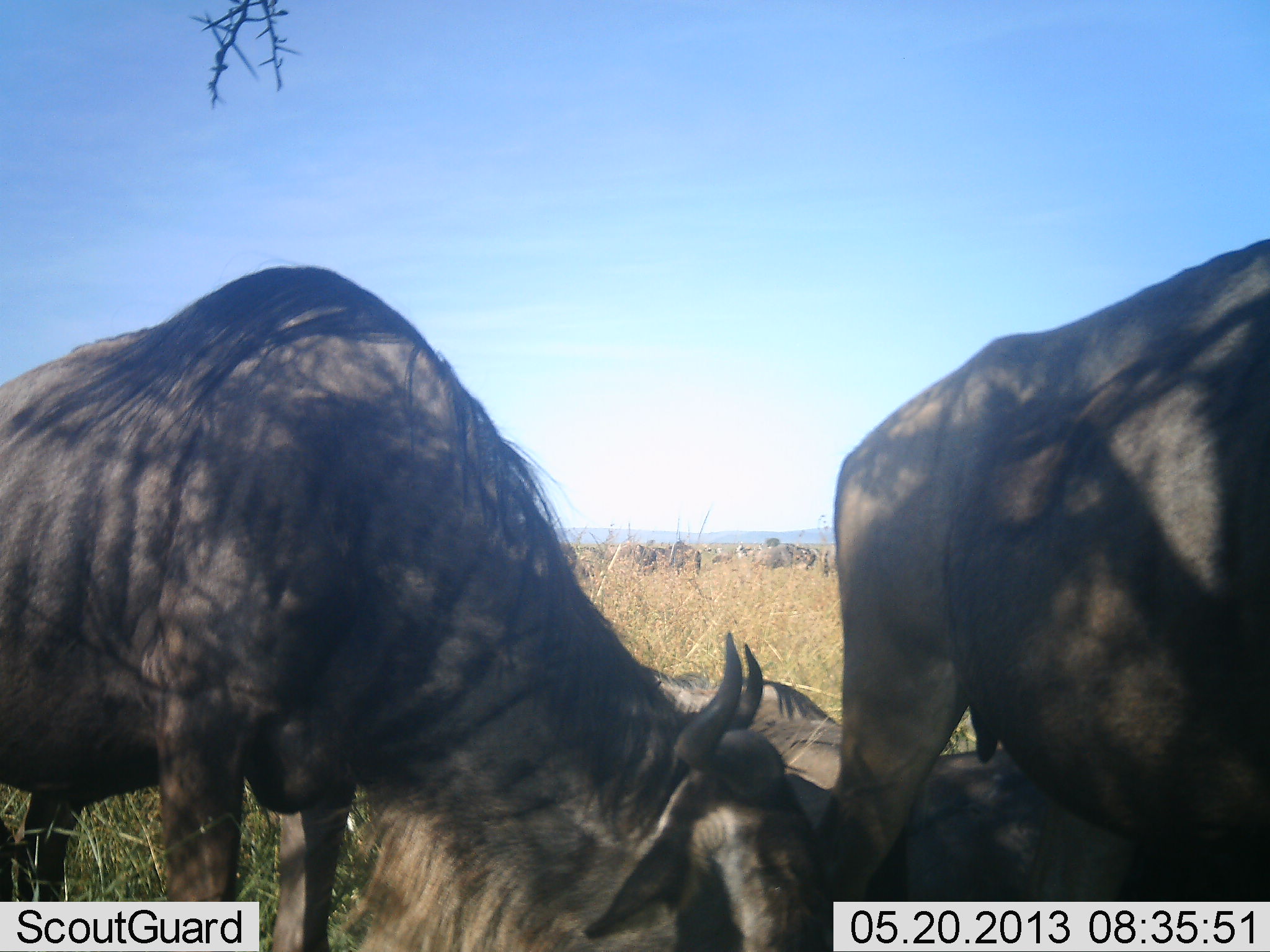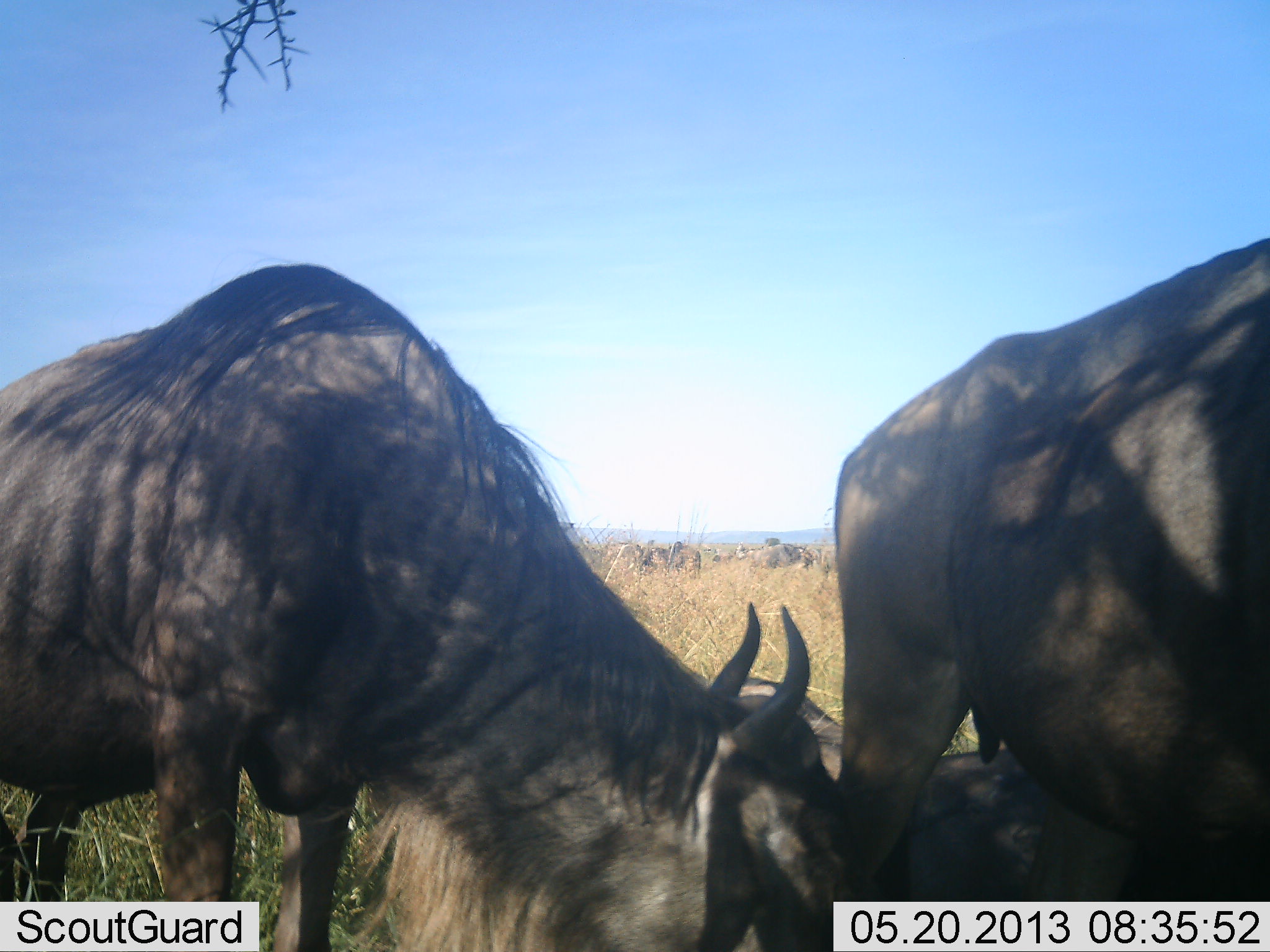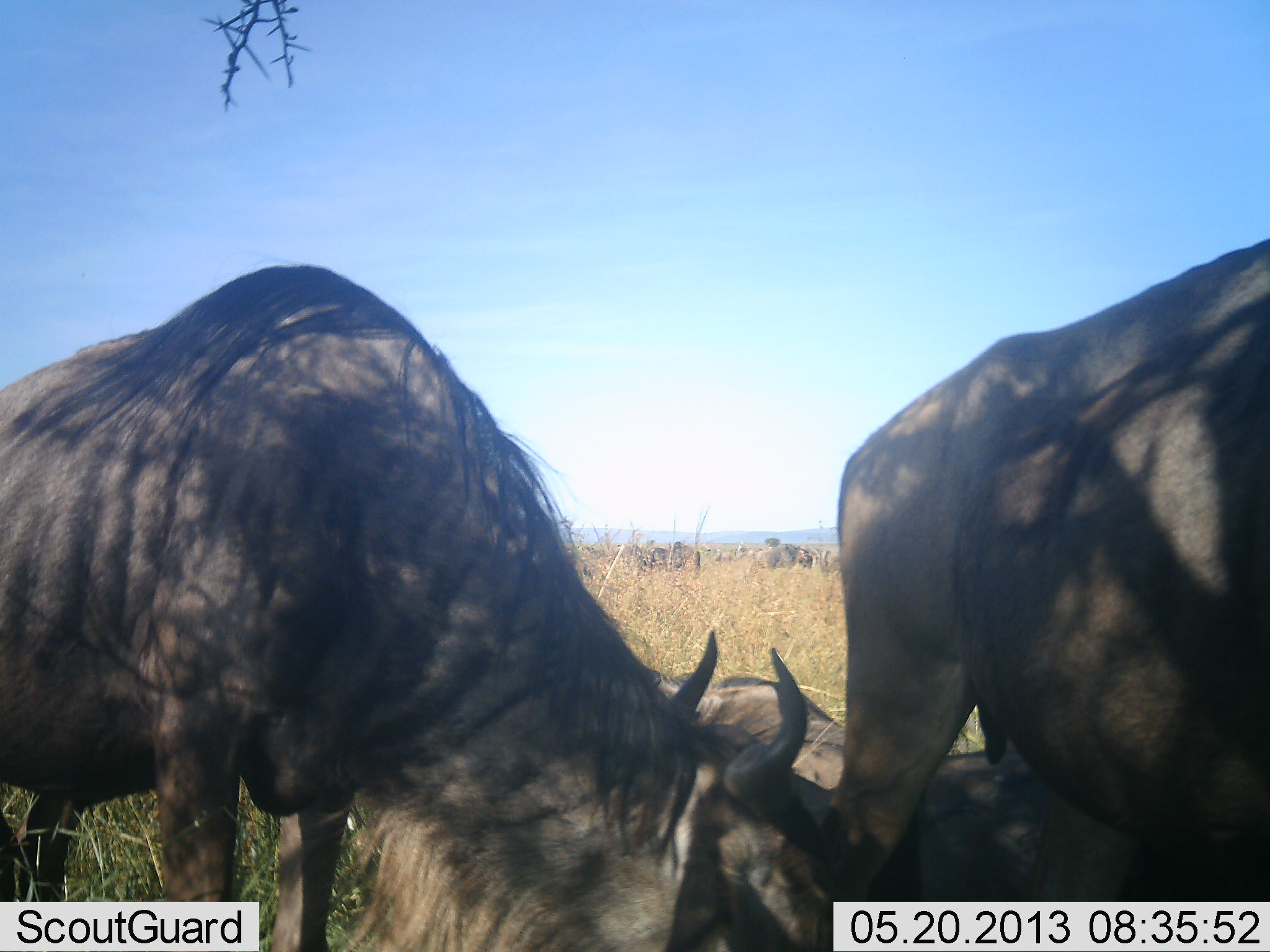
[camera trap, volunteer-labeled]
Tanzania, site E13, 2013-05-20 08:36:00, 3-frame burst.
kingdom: Animalia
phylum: Chordata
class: Mammalia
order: Artiodactyla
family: Bovidae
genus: Connochaetes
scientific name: Connochaetes taurinus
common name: blue wildebeest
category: wildebeest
Wildebeest (blue wildebeest) (Connochaetes taurinus), count 3. Behavior (volunteer vote fractions): standing 71%, resting 82%, moving 0%, interacting 0%. Young present (vote fraction): 0%. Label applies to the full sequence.